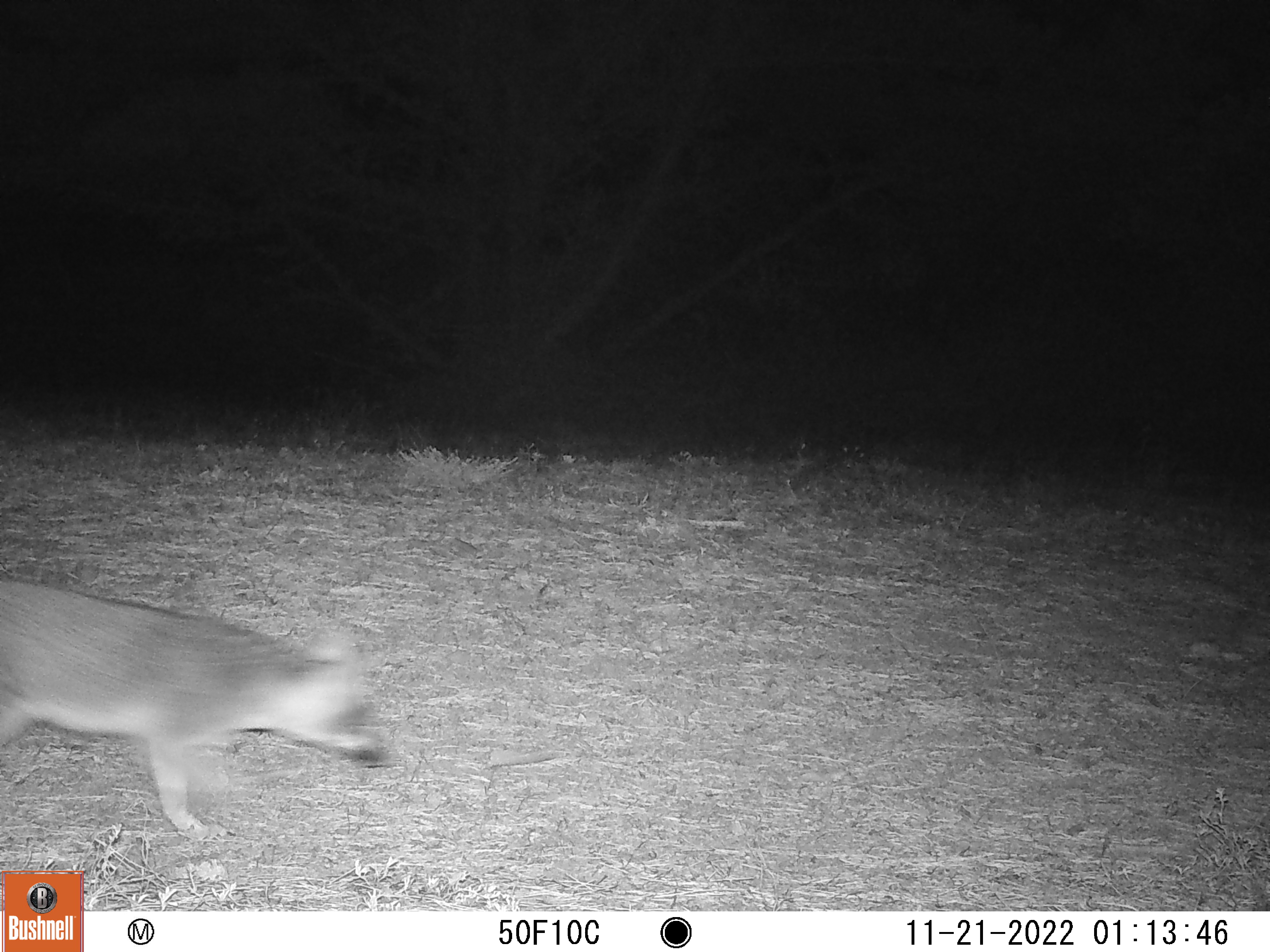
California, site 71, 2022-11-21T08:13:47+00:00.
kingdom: Animalia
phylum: Chordata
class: Mammalia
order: Carnivora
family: Canidae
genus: Urocyon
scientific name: Urocyon cinereoargenteus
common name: gray fox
Gray fox (Urocyon cinereoargenteus).